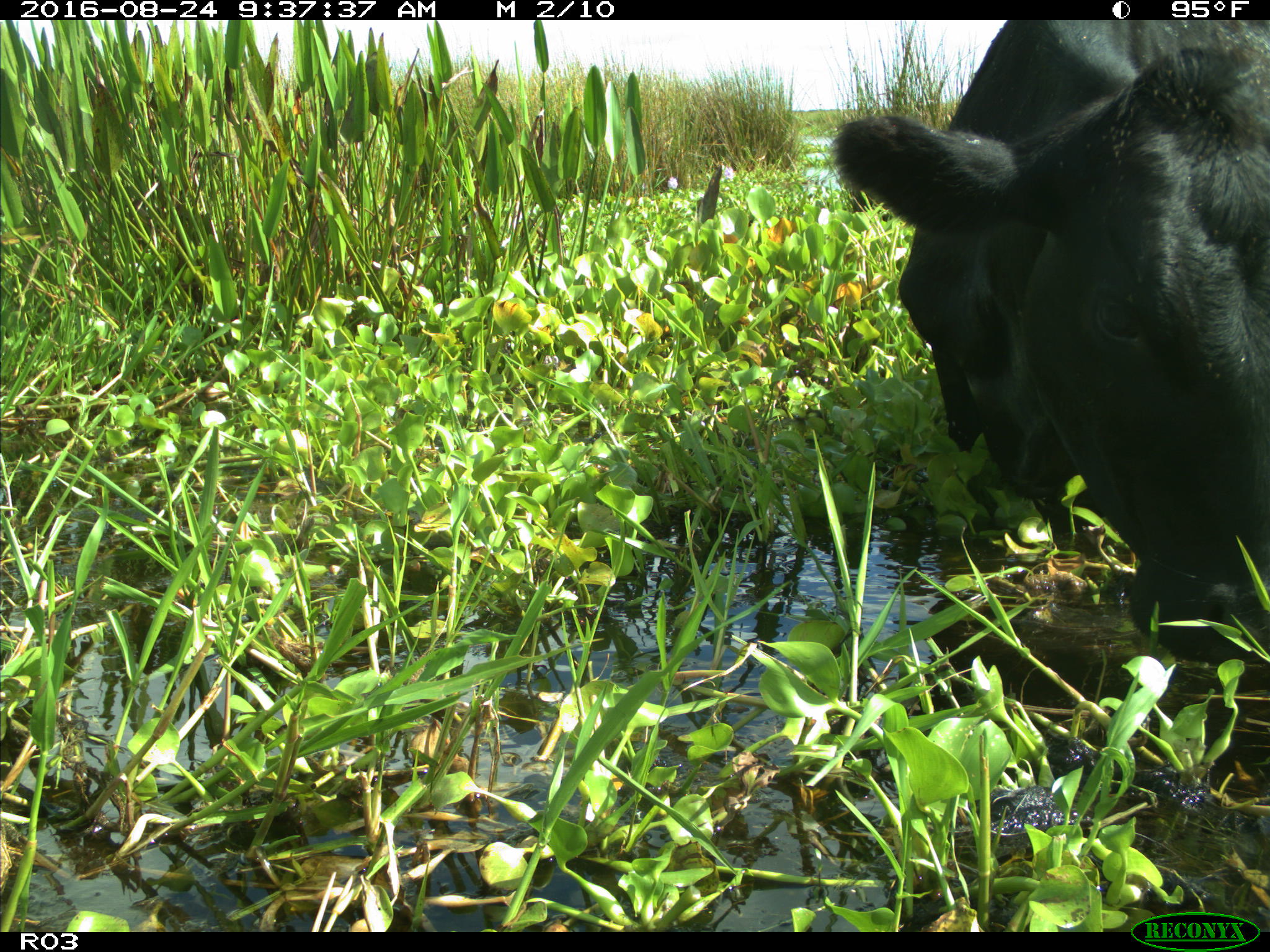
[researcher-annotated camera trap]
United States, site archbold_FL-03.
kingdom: Animalia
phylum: Chordata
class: Mammalia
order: Artiodactyla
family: Bovidae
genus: Bos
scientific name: Bos taurus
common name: domestic cow